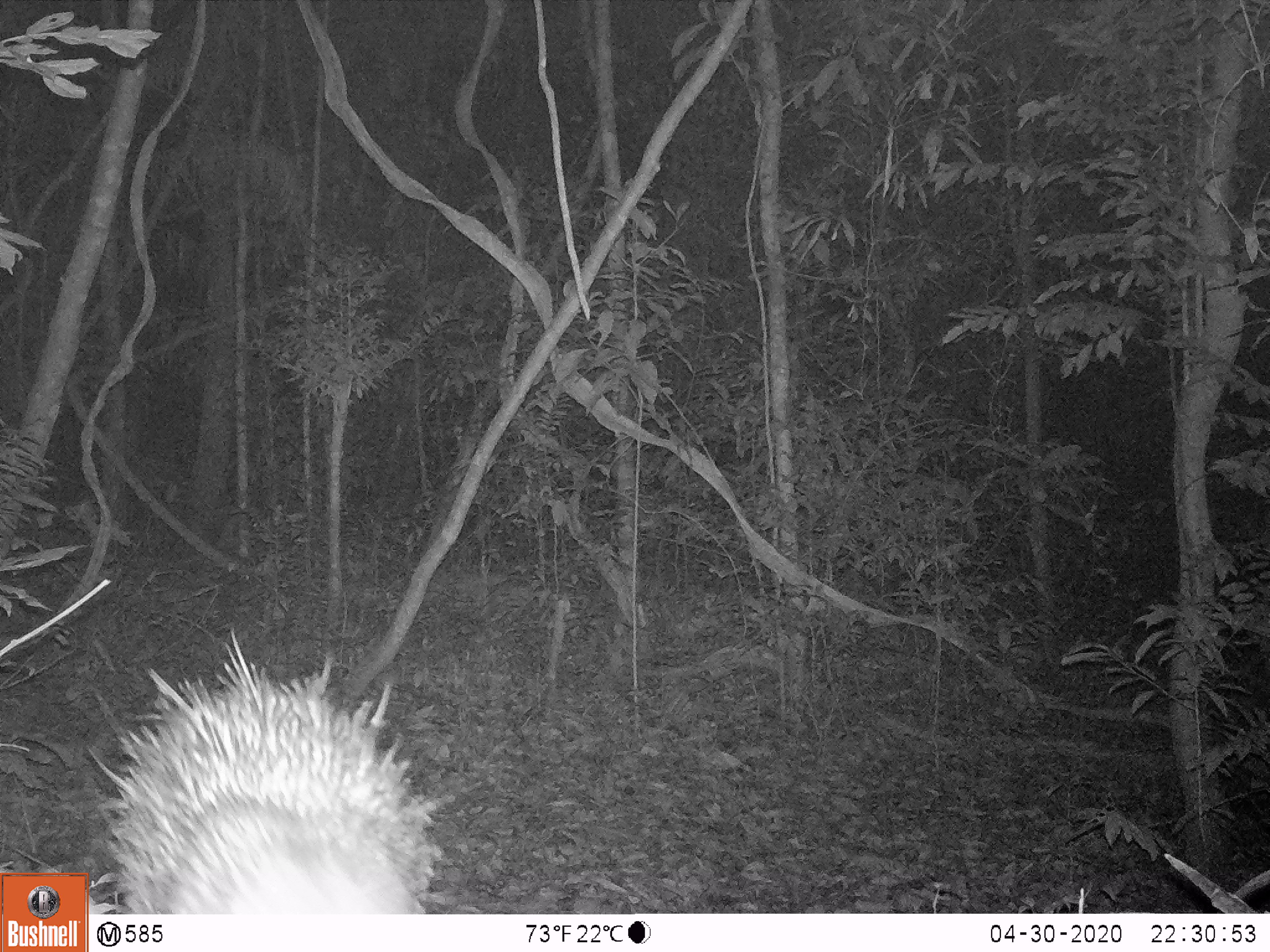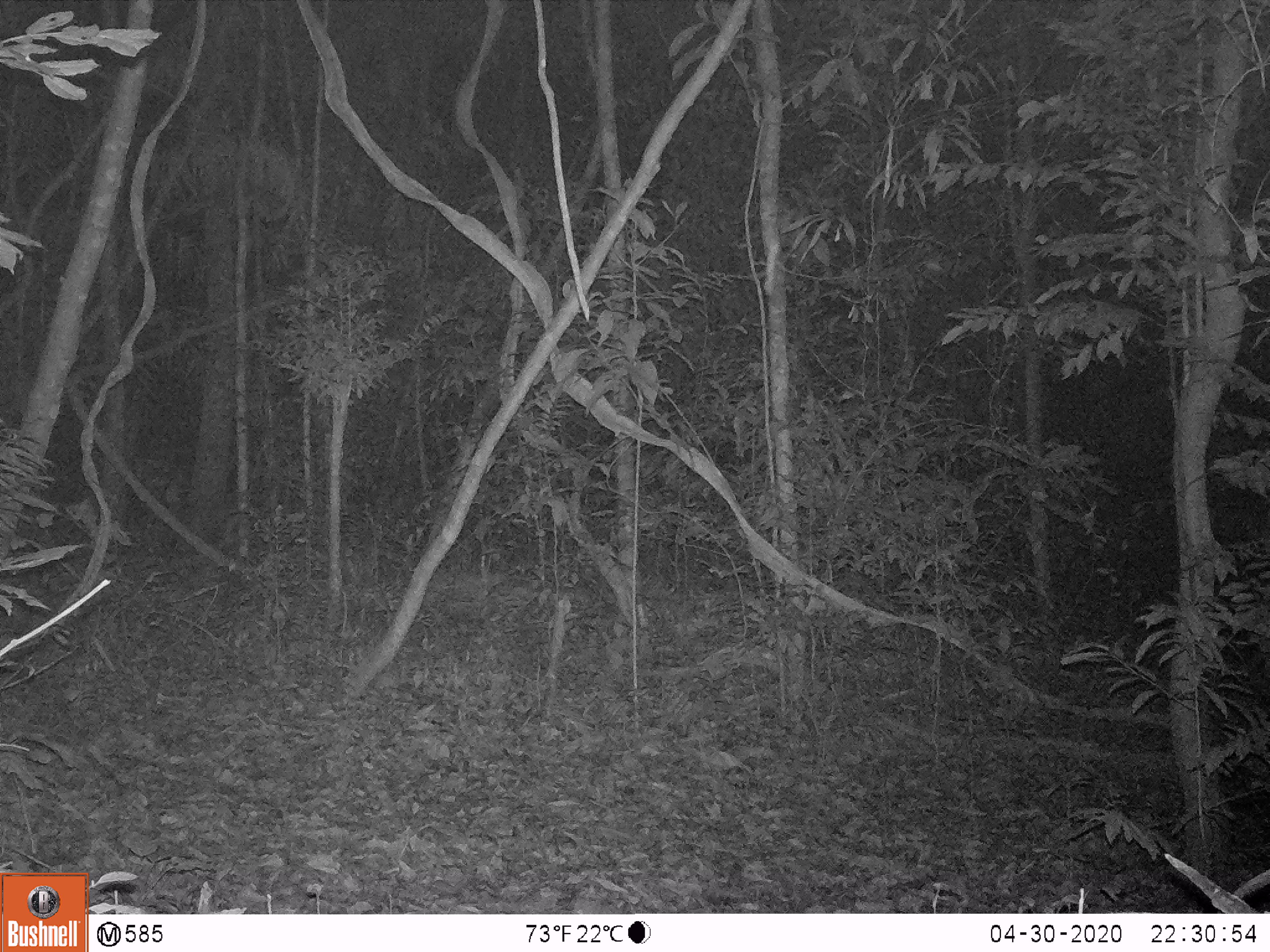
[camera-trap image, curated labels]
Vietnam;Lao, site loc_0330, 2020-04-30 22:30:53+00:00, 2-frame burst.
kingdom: Animalia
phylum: Chordata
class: Mammalia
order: Rodentia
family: Hystricidae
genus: Atherurus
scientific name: Atherurus macrourus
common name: asiatic brush-tailed porcupine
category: asiatic brush tailed porcupine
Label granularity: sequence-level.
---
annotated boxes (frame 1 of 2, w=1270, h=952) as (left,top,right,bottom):
asiatic brush tailed porcupine: (84,627,441,913)